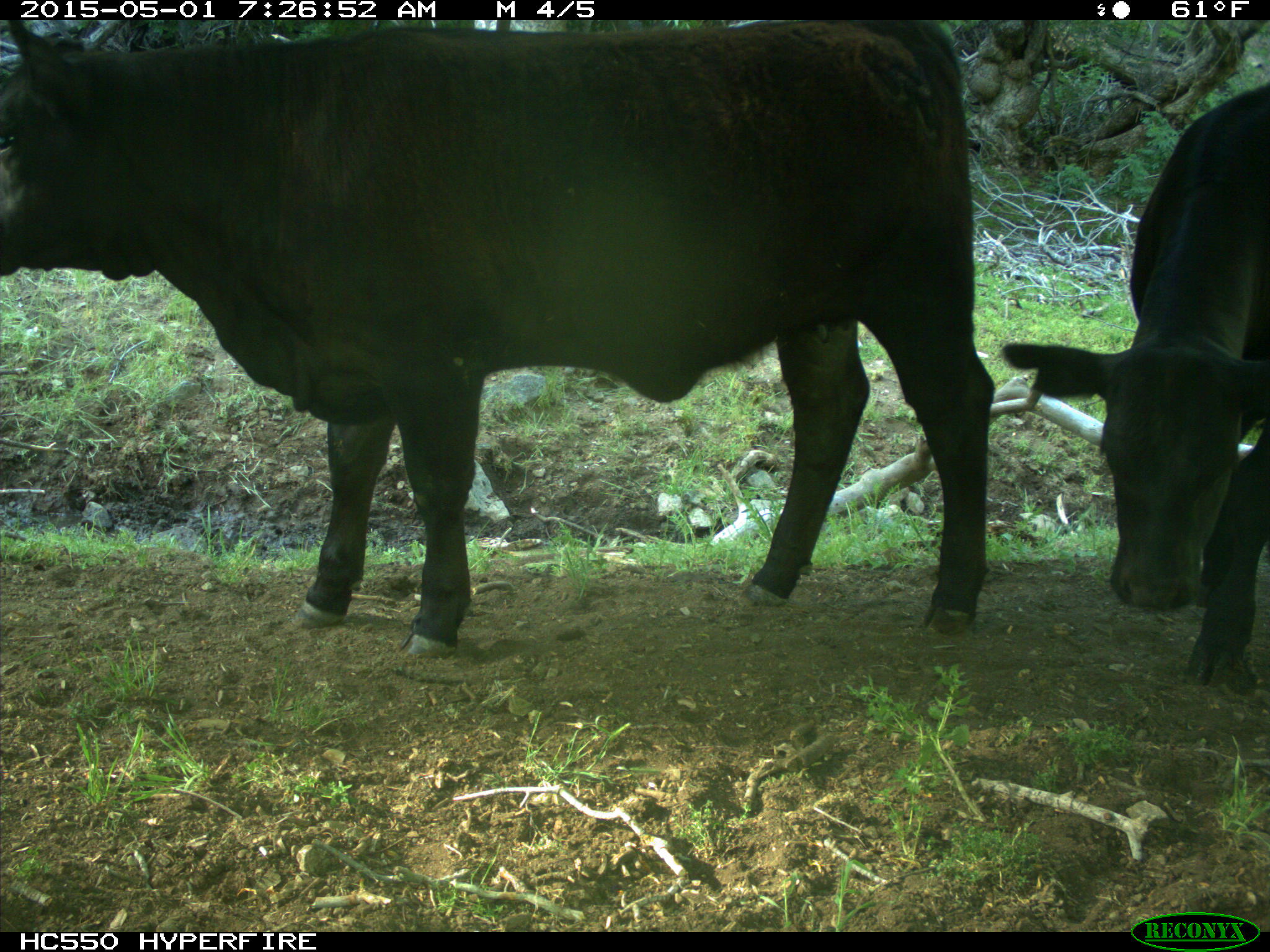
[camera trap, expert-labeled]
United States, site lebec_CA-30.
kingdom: Animalia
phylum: Chordata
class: Mammalia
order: Artiodactyla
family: Bovidae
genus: Bos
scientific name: Bos taurus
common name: domestic cow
Bos taurus (domestic cow).